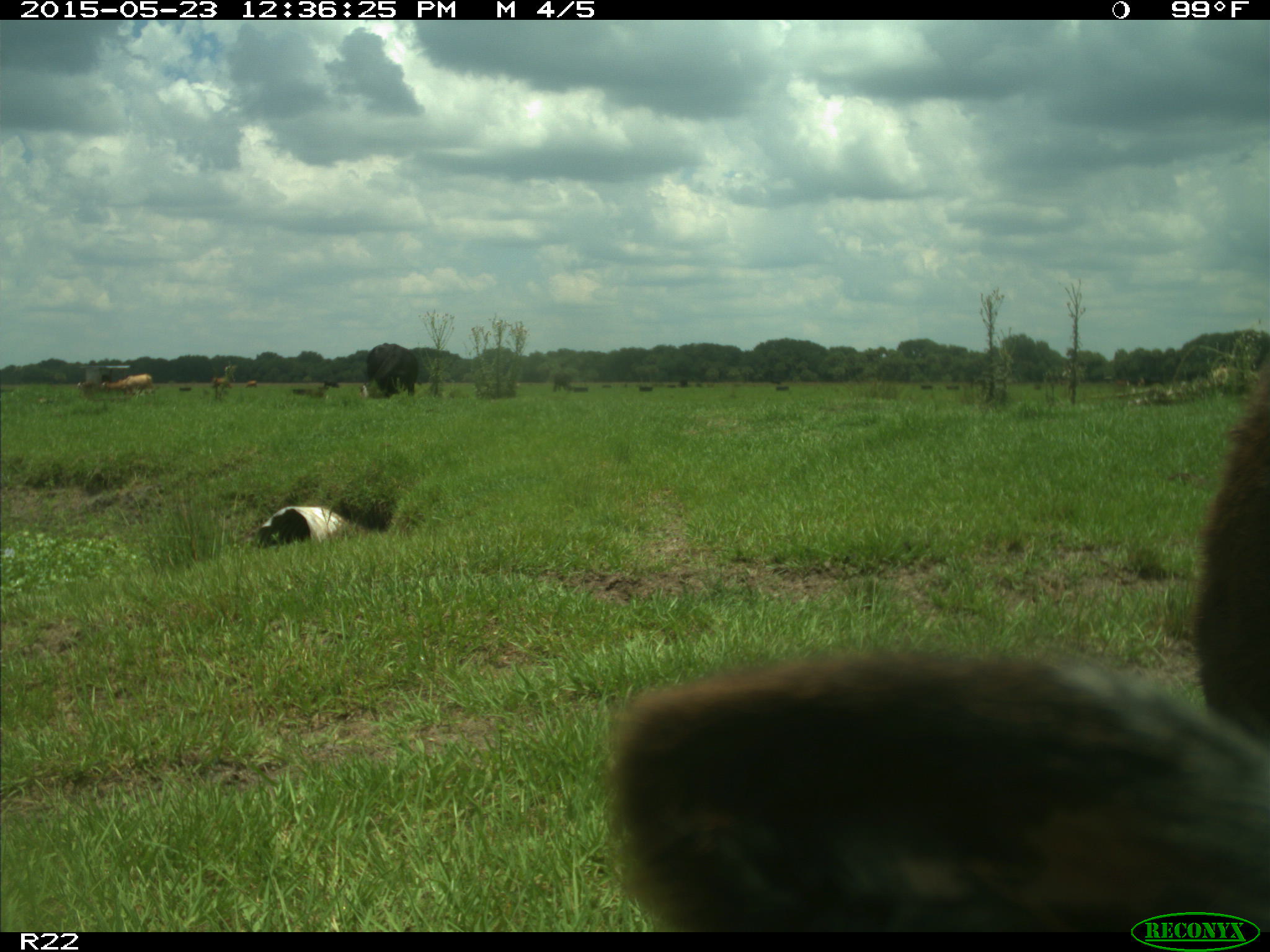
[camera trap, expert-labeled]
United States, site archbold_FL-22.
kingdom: Animalia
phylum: Chordata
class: Mammalia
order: Artiodactyla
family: Bovidae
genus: Bos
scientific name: Bos taurus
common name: domestic cow